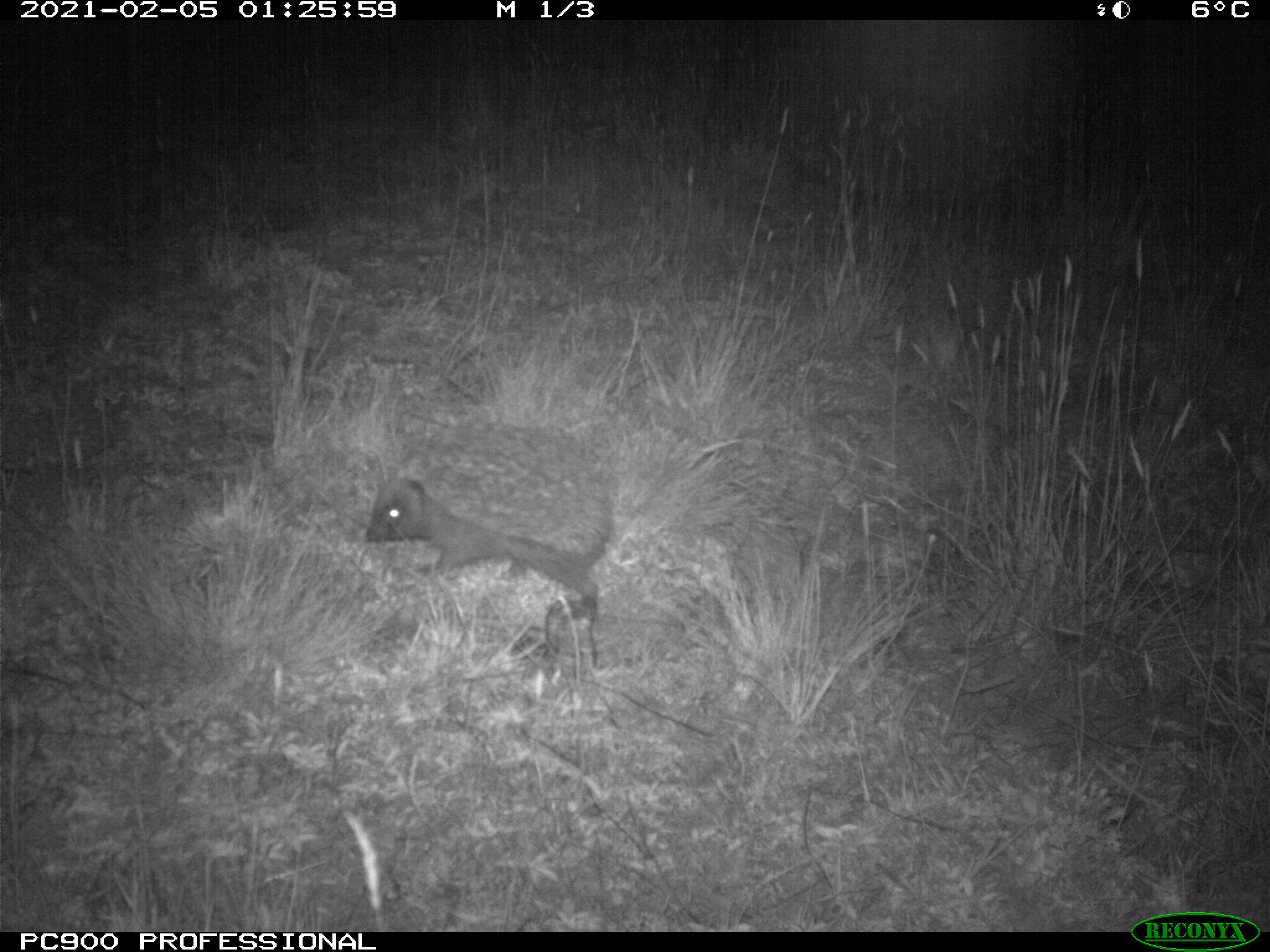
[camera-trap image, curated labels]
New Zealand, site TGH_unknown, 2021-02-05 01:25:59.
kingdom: Animalia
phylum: Chordata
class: Mammalia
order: Eulipotyphla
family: Erinaceidae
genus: Erinaceus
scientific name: Erinaceus europaeus europaeus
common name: european hedgehog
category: hedgehog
Hedgehog (european hedgehog) (Erinaceus europaeus europaeus).